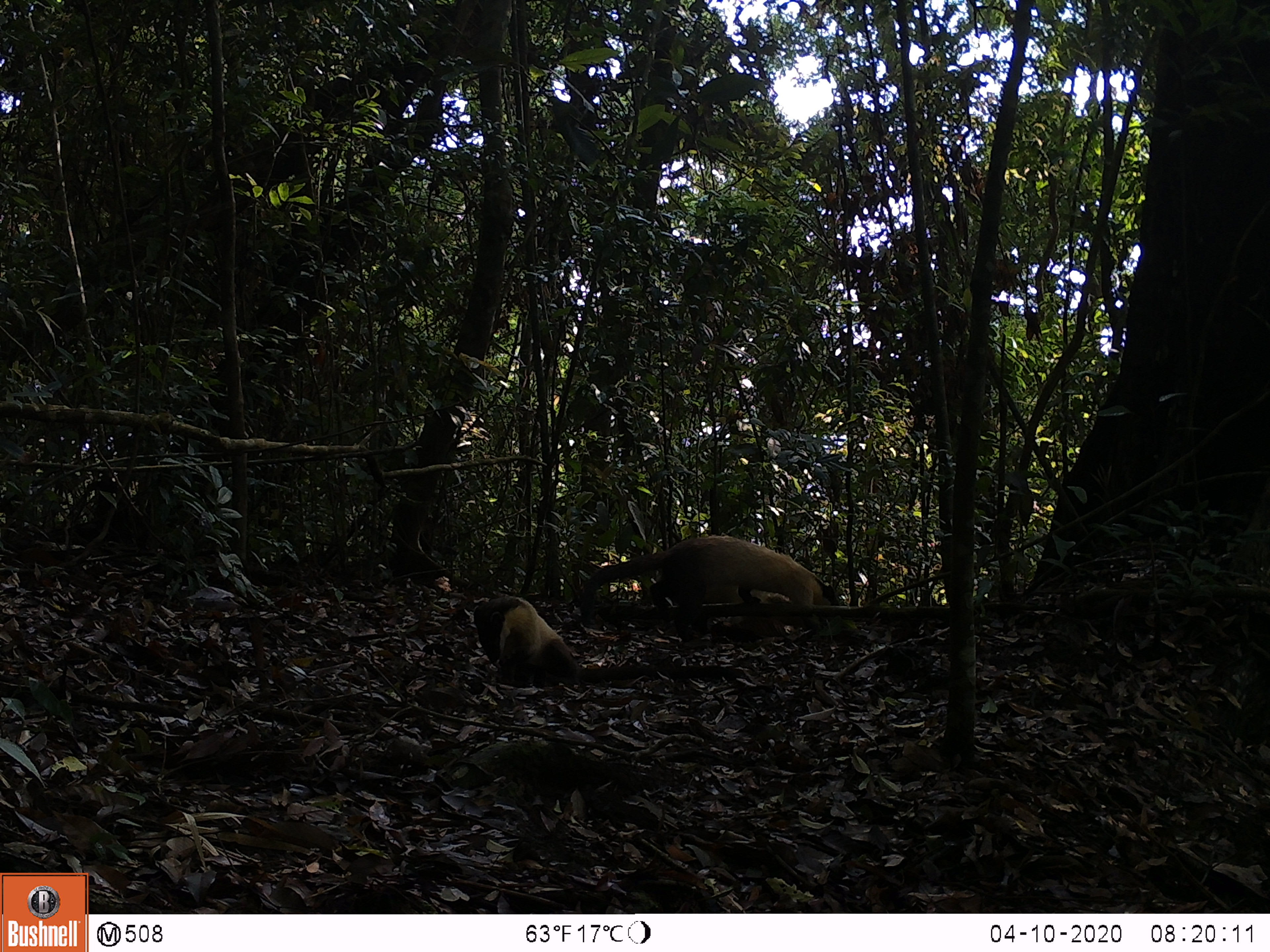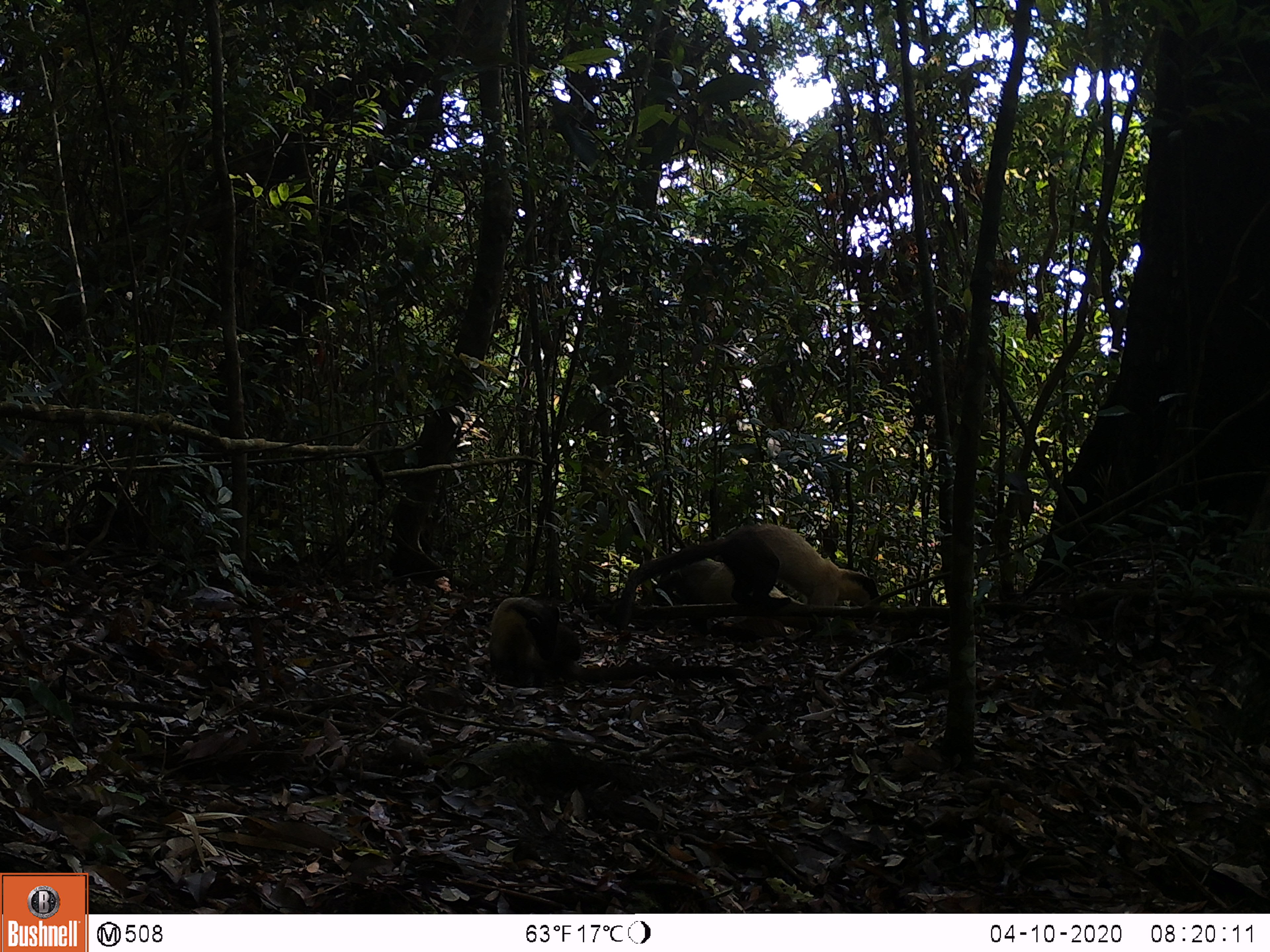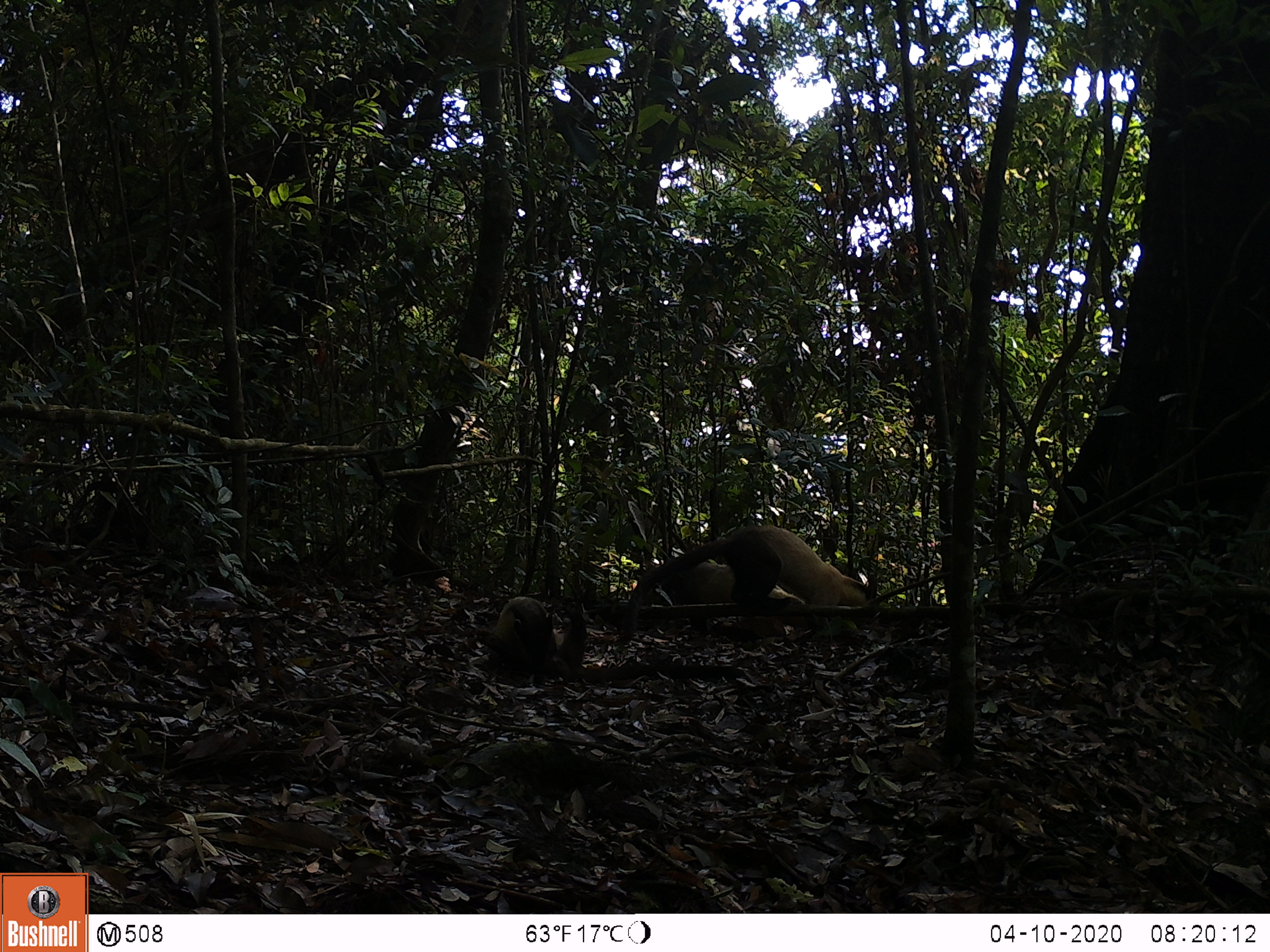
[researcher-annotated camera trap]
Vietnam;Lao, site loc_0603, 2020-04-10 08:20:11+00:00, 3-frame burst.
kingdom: Animalia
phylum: Chordata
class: Mammalia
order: Carnivora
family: Mustelidae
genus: Martes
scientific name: Martes flavigula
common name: yellow-throated marten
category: yellow throated marten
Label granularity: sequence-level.